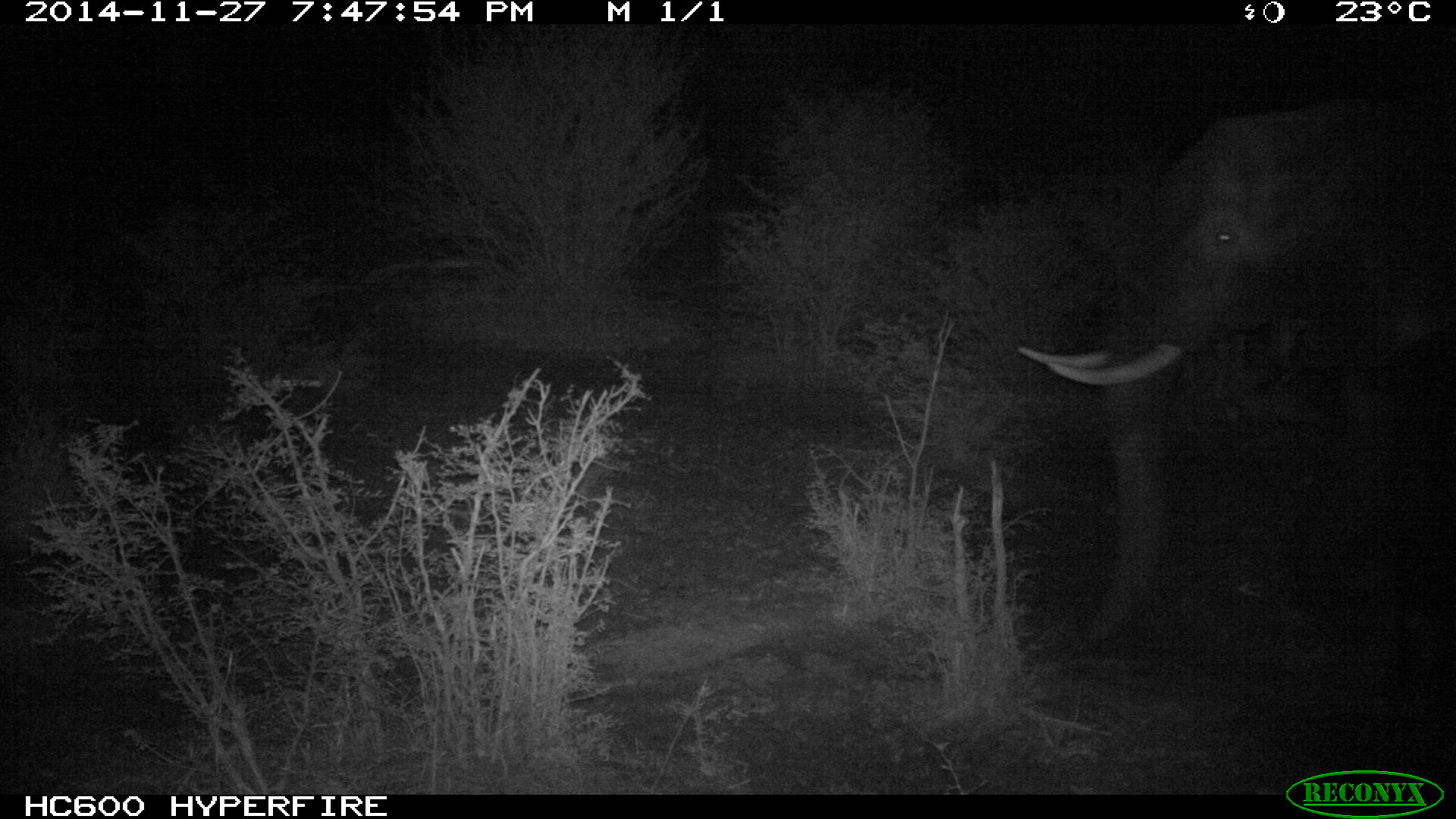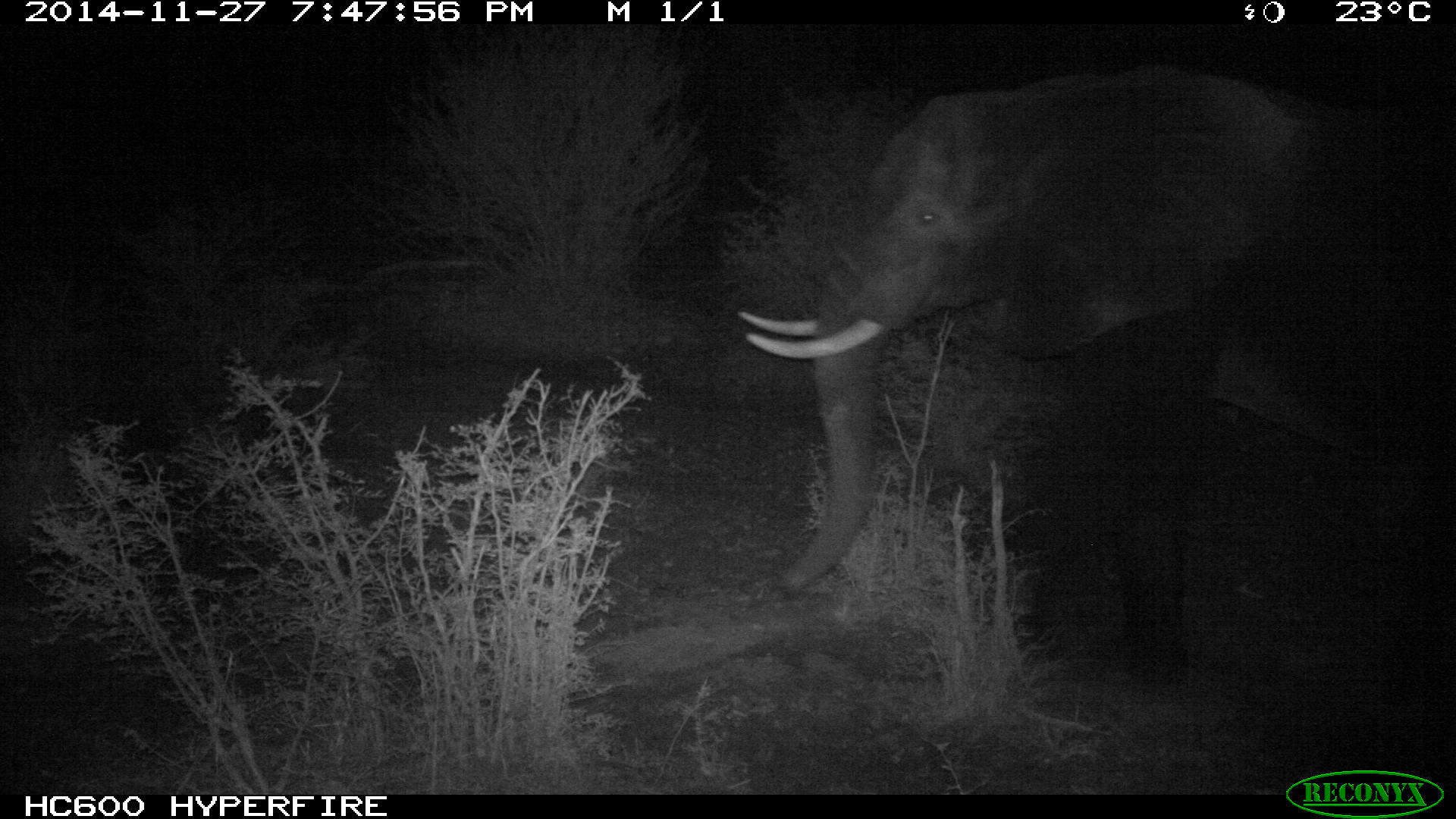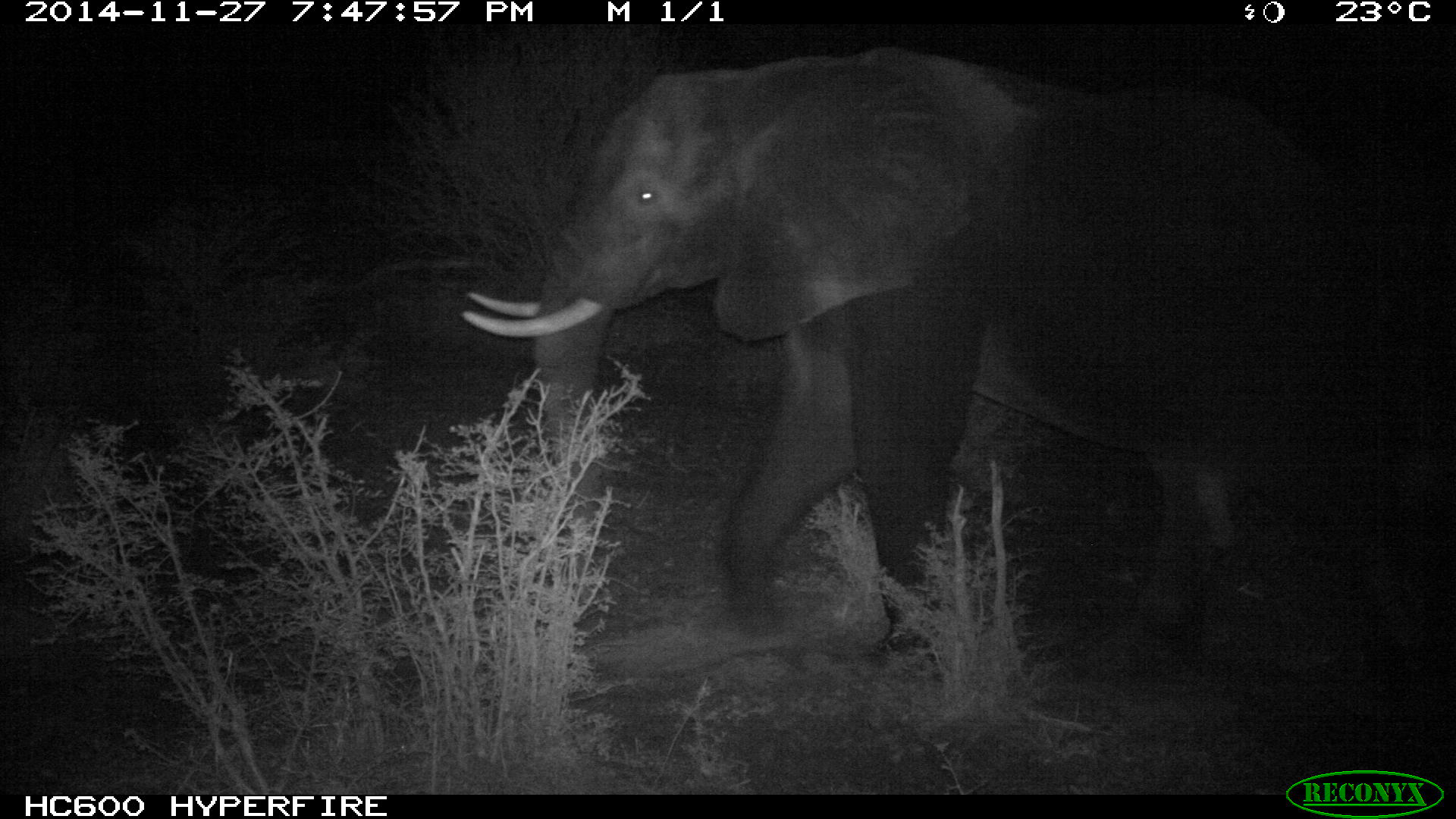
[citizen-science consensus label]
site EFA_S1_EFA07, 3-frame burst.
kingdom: Animalia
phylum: Chordata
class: Mammalia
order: Proboscidea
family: Elephantidae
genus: Loxodonta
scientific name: Loxodonta africana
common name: african bush elephant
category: elephant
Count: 1.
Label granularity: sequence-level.